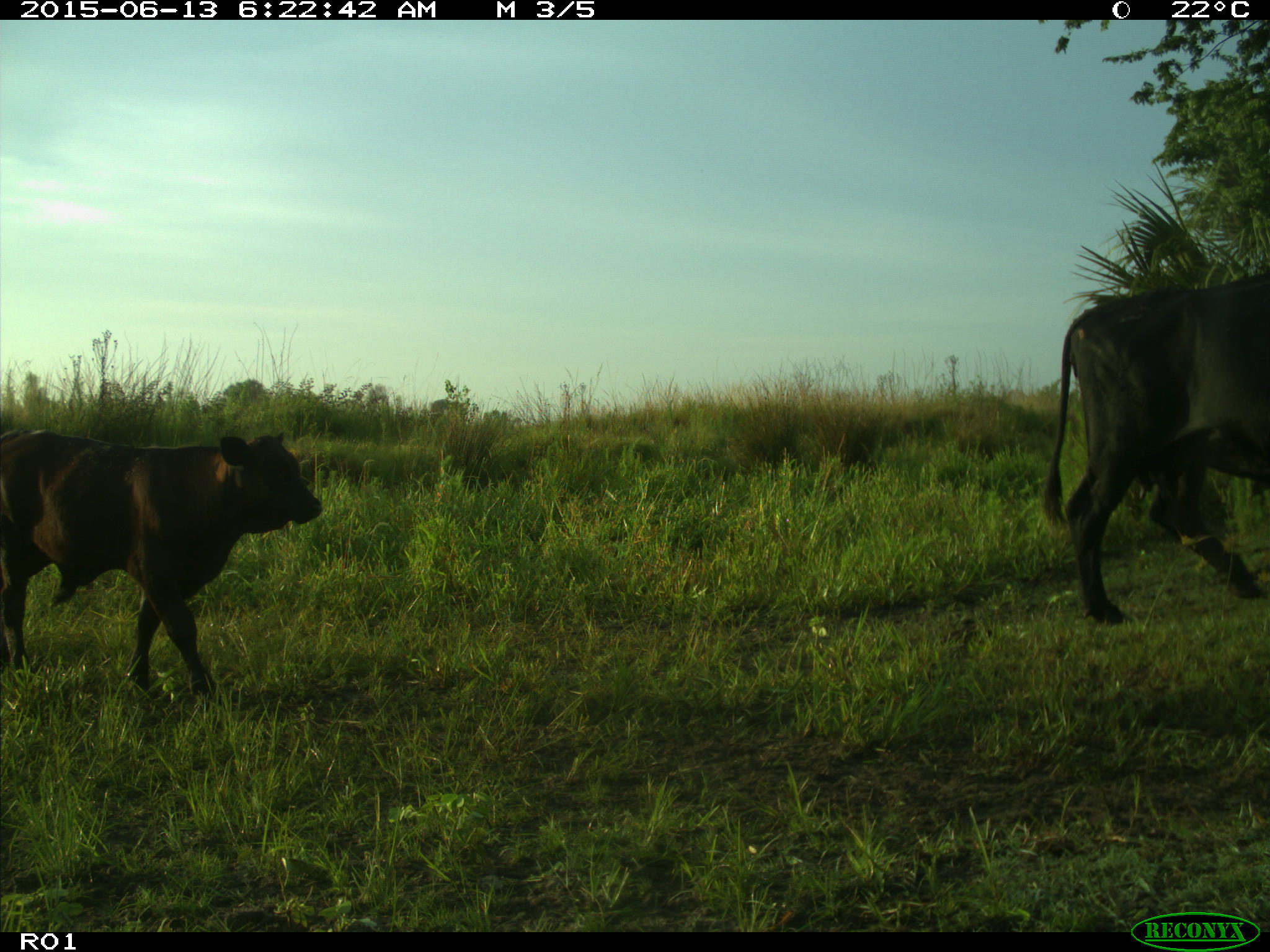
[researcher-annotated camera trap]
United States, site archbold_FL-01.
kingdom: Animalia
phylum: Chordata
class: Mammalia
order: Artiodactyla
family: Bovidae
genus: Bos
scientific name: Bos taurus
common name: domestic cow